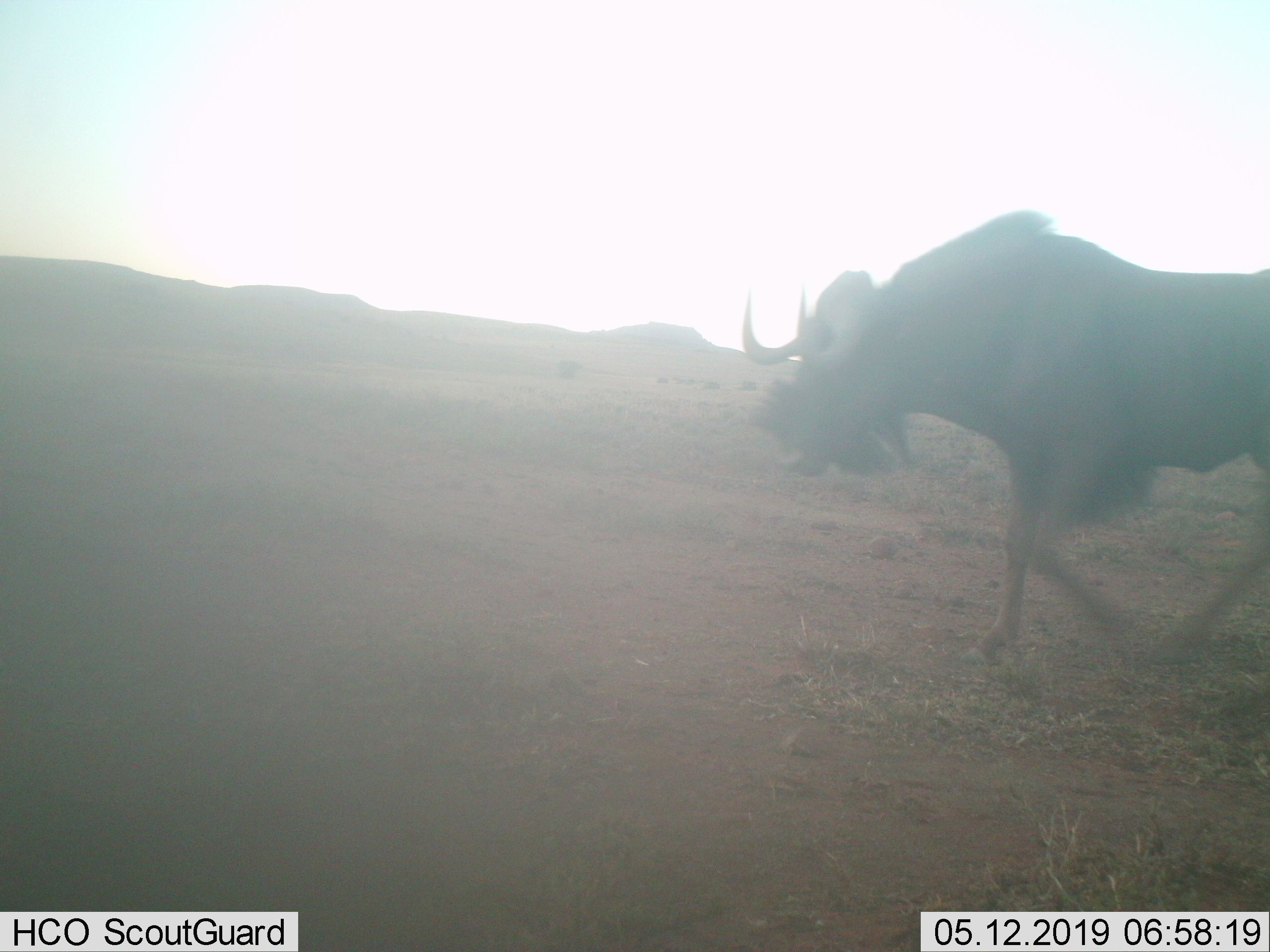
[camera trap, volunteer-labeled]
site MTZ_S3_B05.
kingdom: Animalia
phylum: Chordata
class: Mammalia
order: Artiodactyla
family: Bovidae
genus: Connochaetes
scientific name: Connochaetes gnou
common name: black wildebeest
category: wildebeestblack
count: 1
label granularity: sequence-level